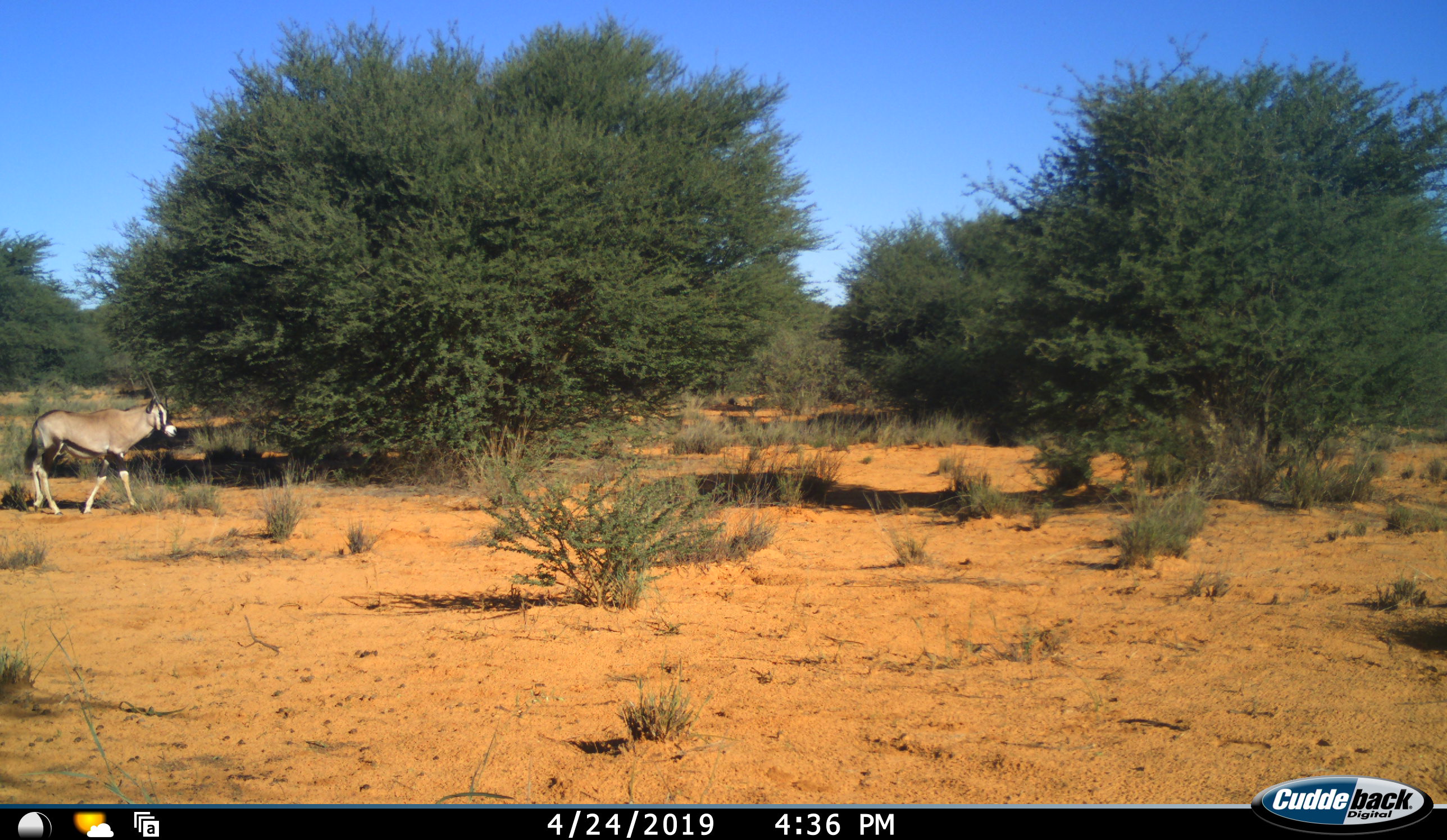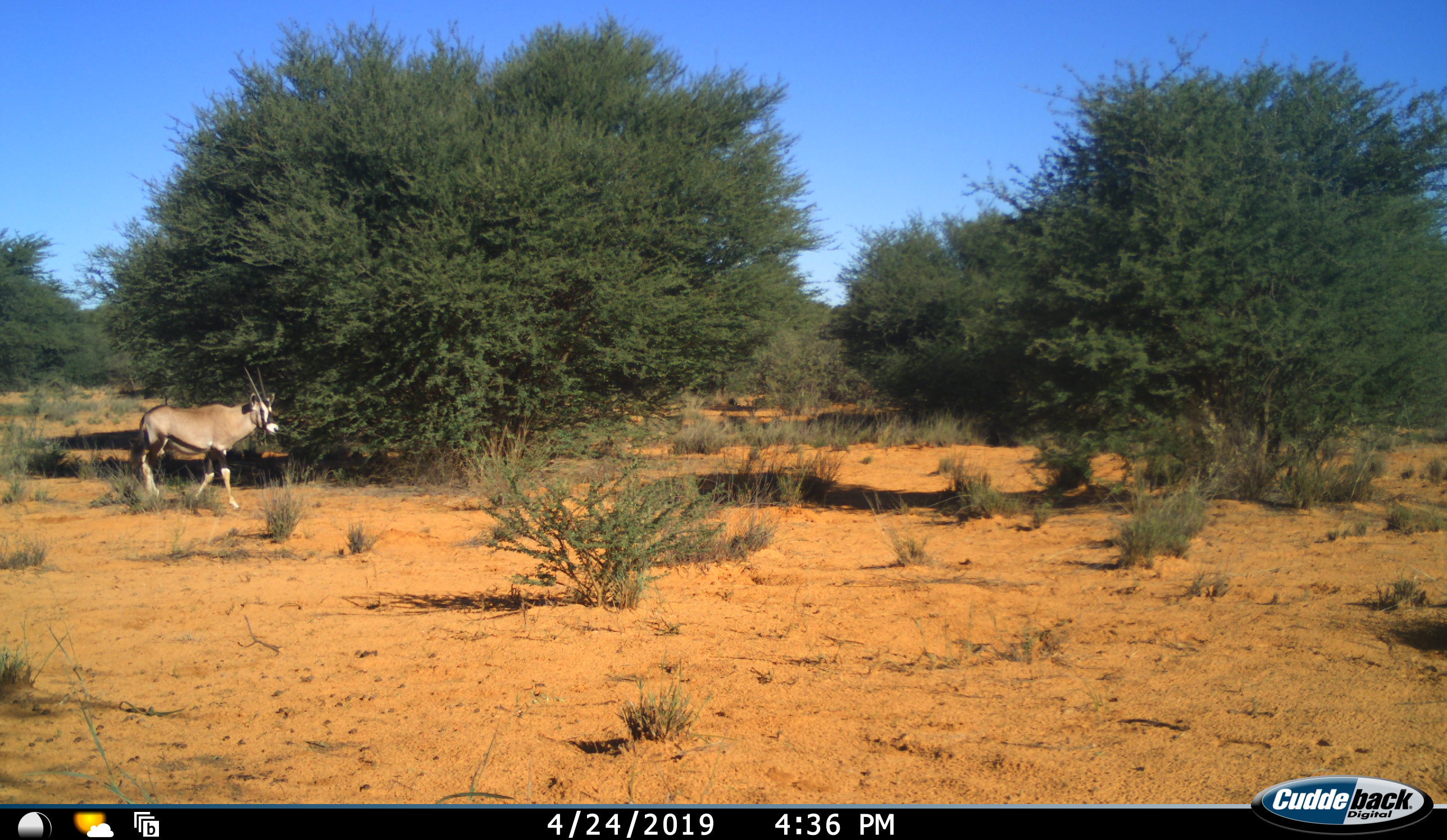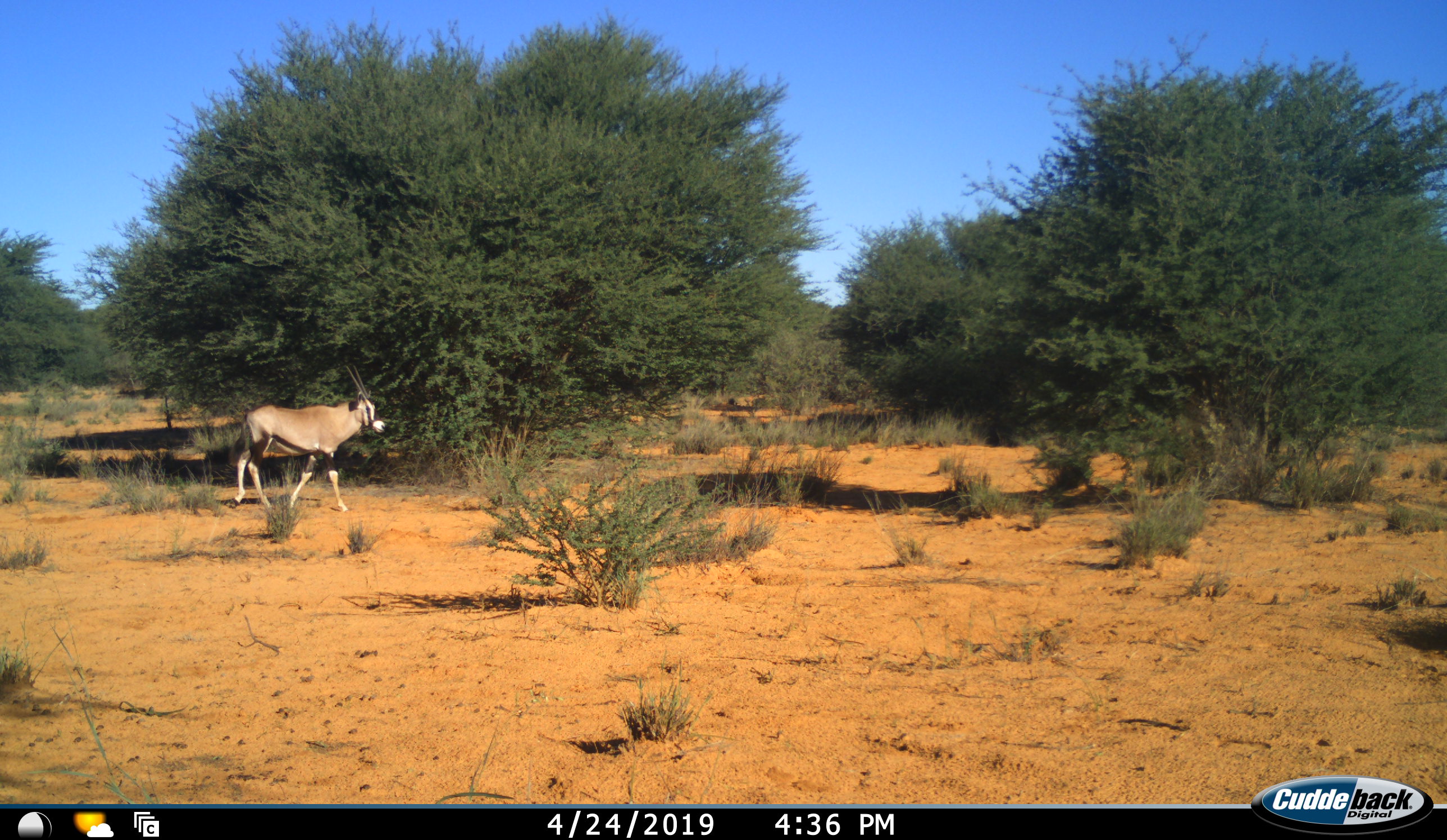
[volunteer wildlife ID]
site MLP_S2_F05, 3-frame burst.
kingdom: Animalia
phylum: Chordata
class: Mammalia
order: Artiodactyla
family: Bovidae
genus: Oryx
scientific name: Oryx gazella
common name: gemsbok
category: oryx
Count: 1.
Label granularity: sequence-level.